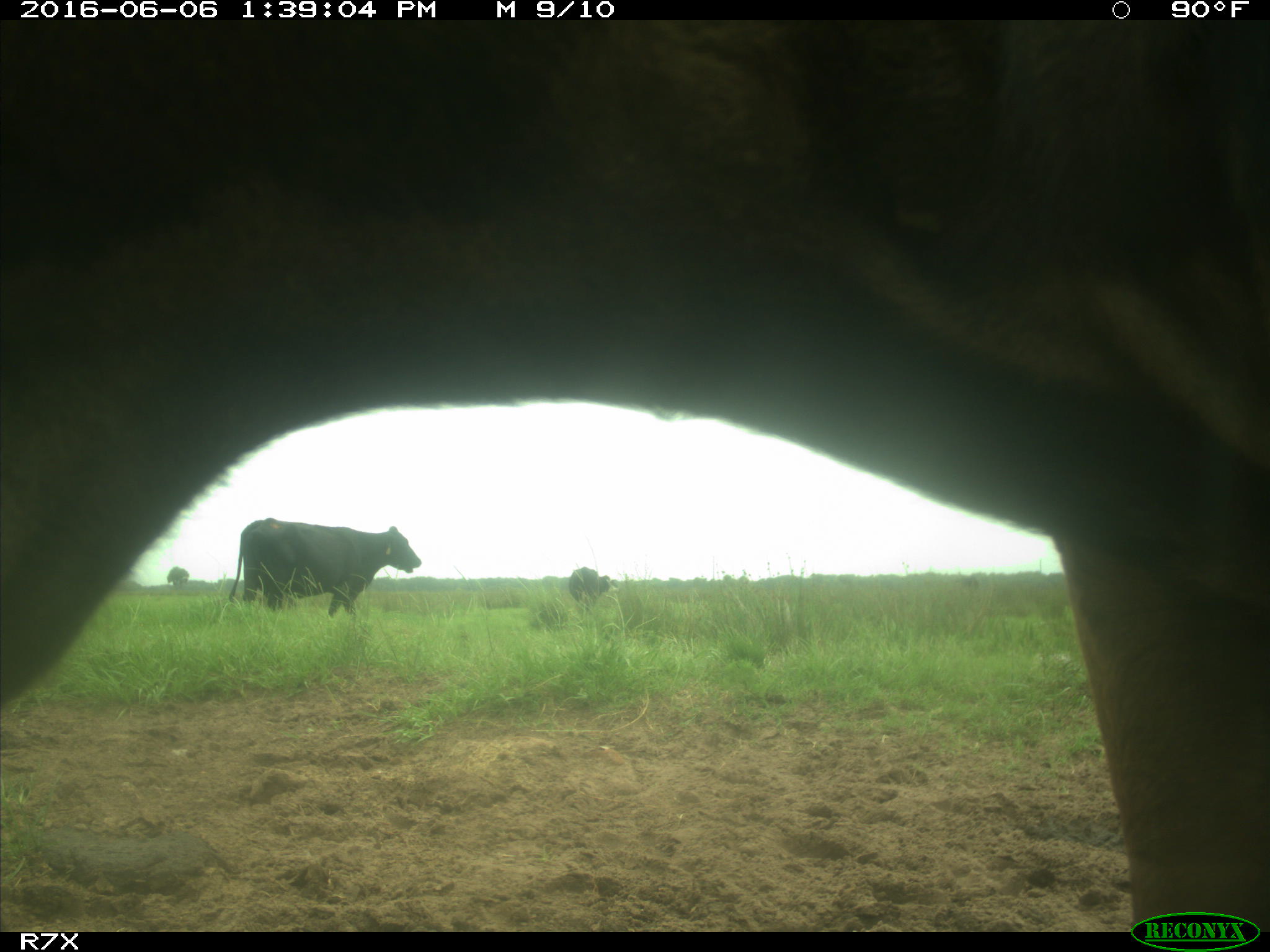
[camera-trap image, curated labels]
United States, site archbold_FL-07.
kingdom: Animalia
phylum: Chordata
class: Mammalia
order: Artiodactyla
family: Bovidae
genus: Bos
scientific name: Bos taurus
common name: domestic cow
Bos taurus (domestic cow).